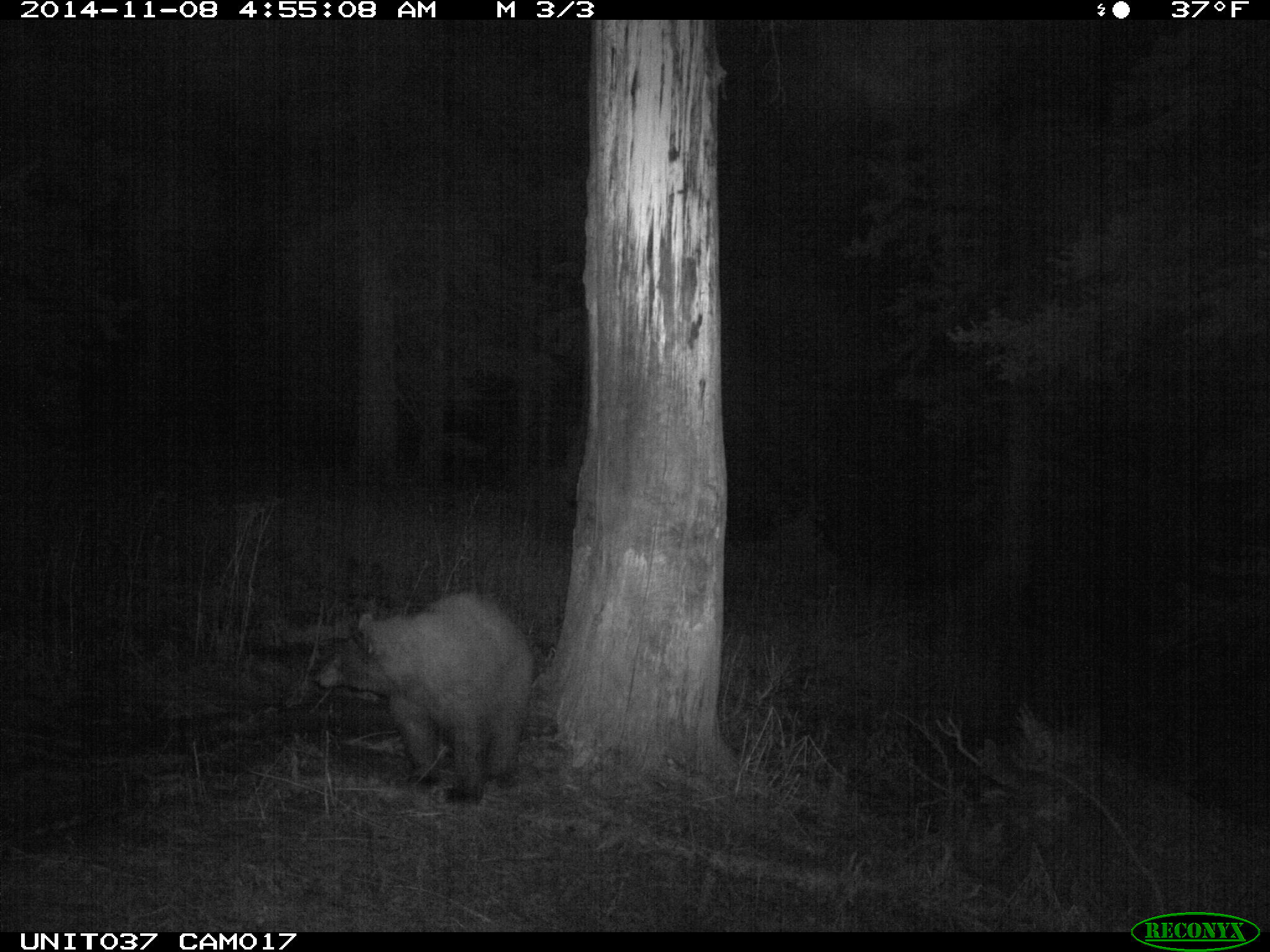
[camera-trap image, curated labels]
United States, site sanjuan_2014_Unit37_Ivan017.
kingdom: Animalia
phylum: Chordata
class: Mammalia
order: Carnivora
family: Ursidae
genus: Ursus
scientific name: Ursus americanus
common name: american black bear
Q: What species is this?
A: Ursus americanus (american black bear).